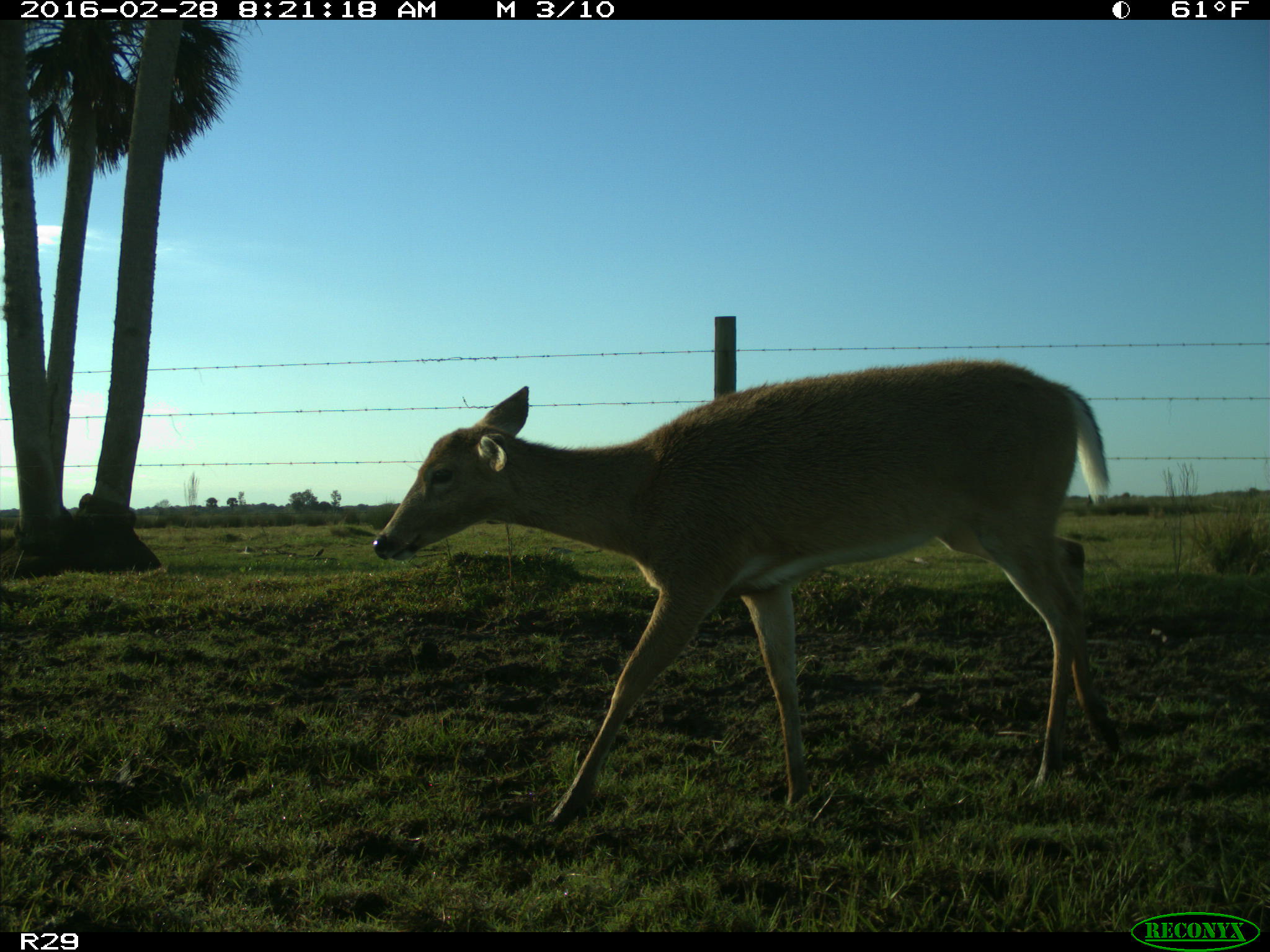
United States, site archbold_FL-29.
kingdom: Animalia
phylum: Chordata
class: Mammalia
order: Artiodactyla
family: Cervidae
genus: Odocoileus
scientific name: Odocoileus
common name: deer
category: unidentified deer